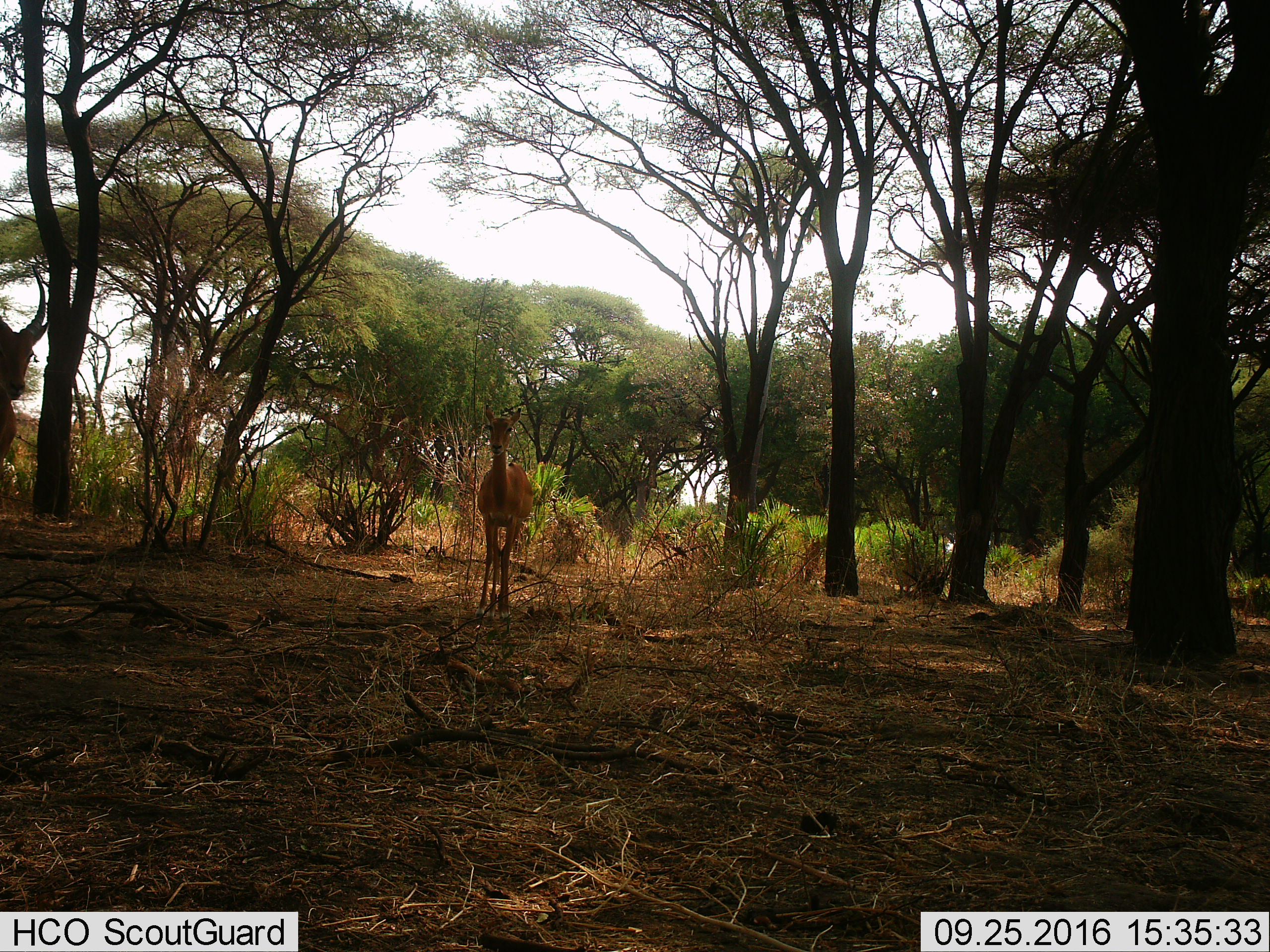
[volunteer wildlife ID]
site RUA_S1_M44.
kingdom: Animalia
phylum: Chordata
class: Mammalia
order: Artiodactyla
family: Bovidae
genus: Aepyceros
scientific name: Aepyceros melampus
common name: impala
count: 2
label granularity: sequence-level